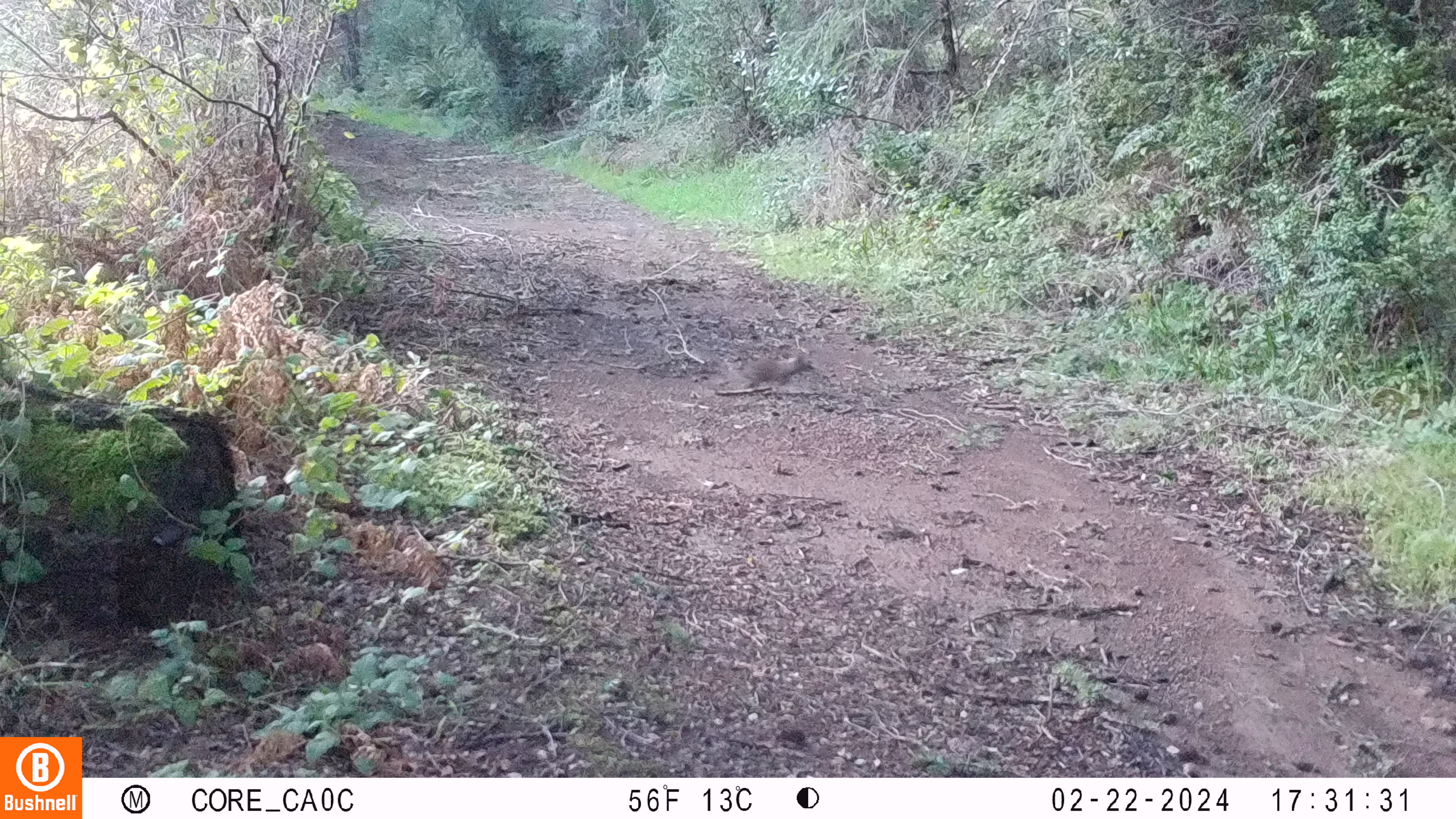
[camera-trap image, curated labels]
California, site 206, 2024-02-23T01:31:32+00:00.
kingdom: Animalia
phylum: Chordata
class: Mammalia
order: Rodentia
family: Sciuridae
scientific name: Sciuridae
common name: squirrel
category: unknown squirrel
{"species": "unknown squirrel (squirrel) (Sciuridae)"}